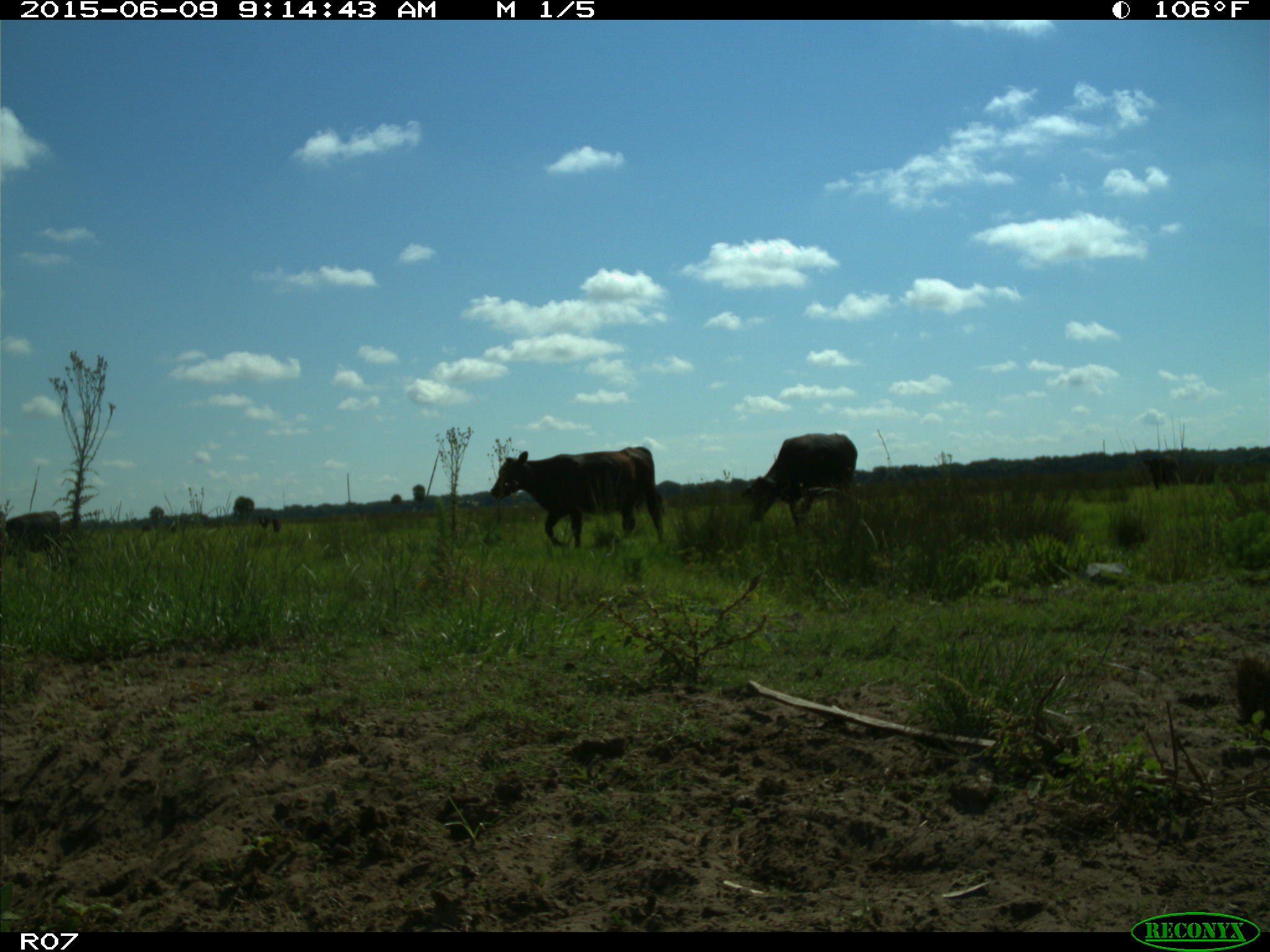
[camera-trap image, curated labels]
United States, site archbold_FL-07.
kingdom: Animalia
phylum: Chordata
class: Mammalia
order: Artiodactyla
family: Bovidae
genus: Bos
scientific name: Bos taurus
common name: domestic cow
Bos taurus (domestic cow).